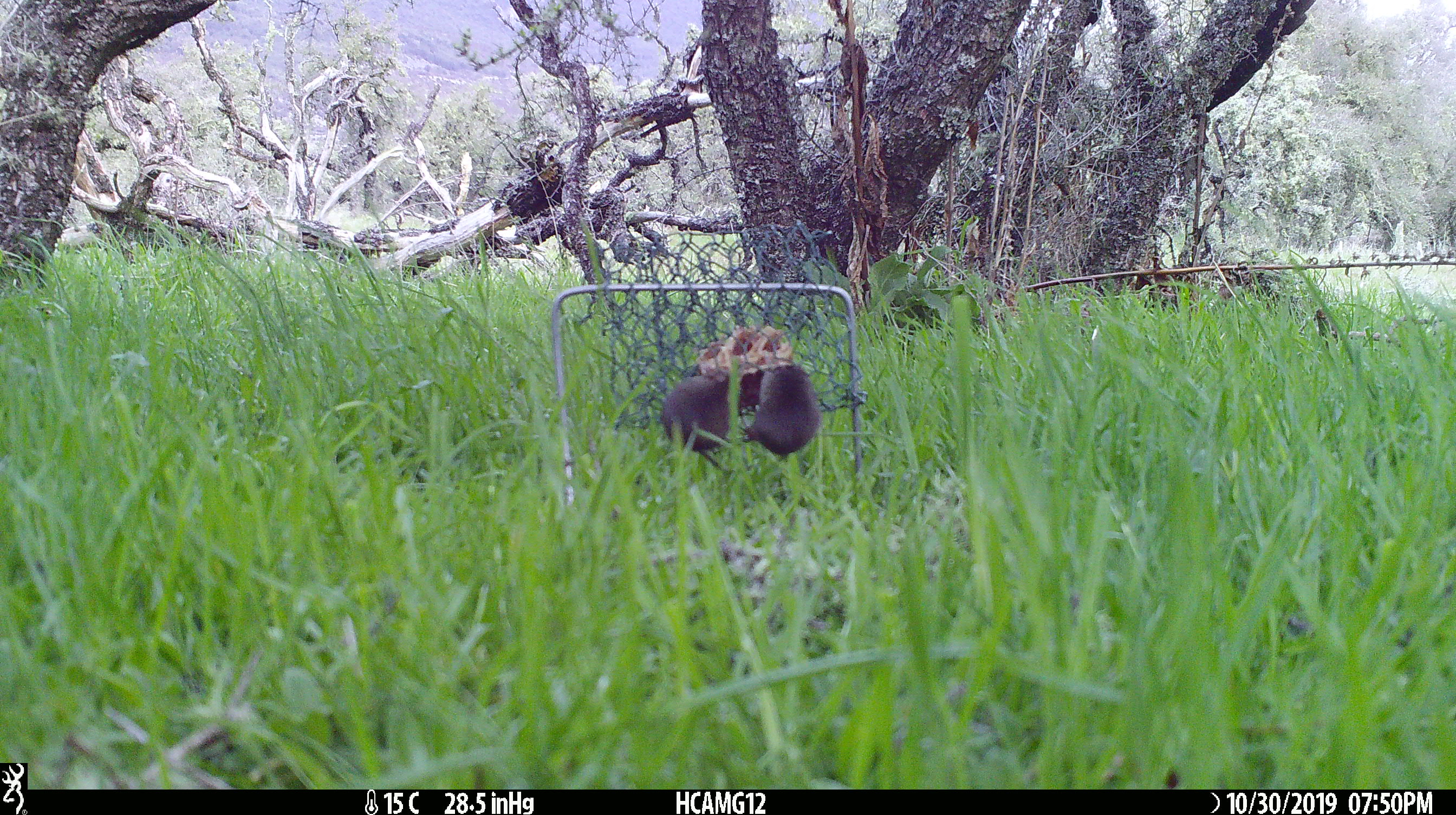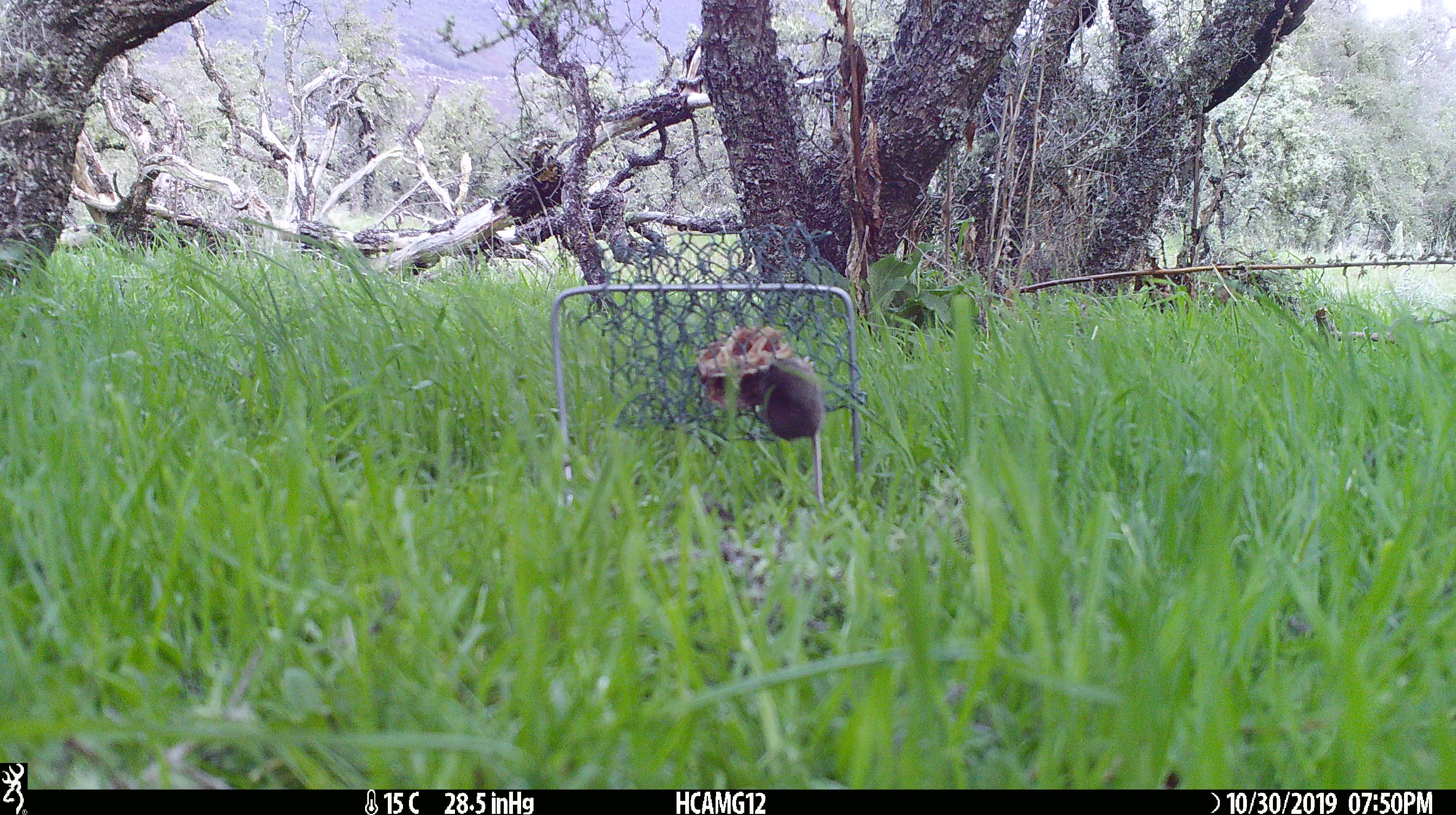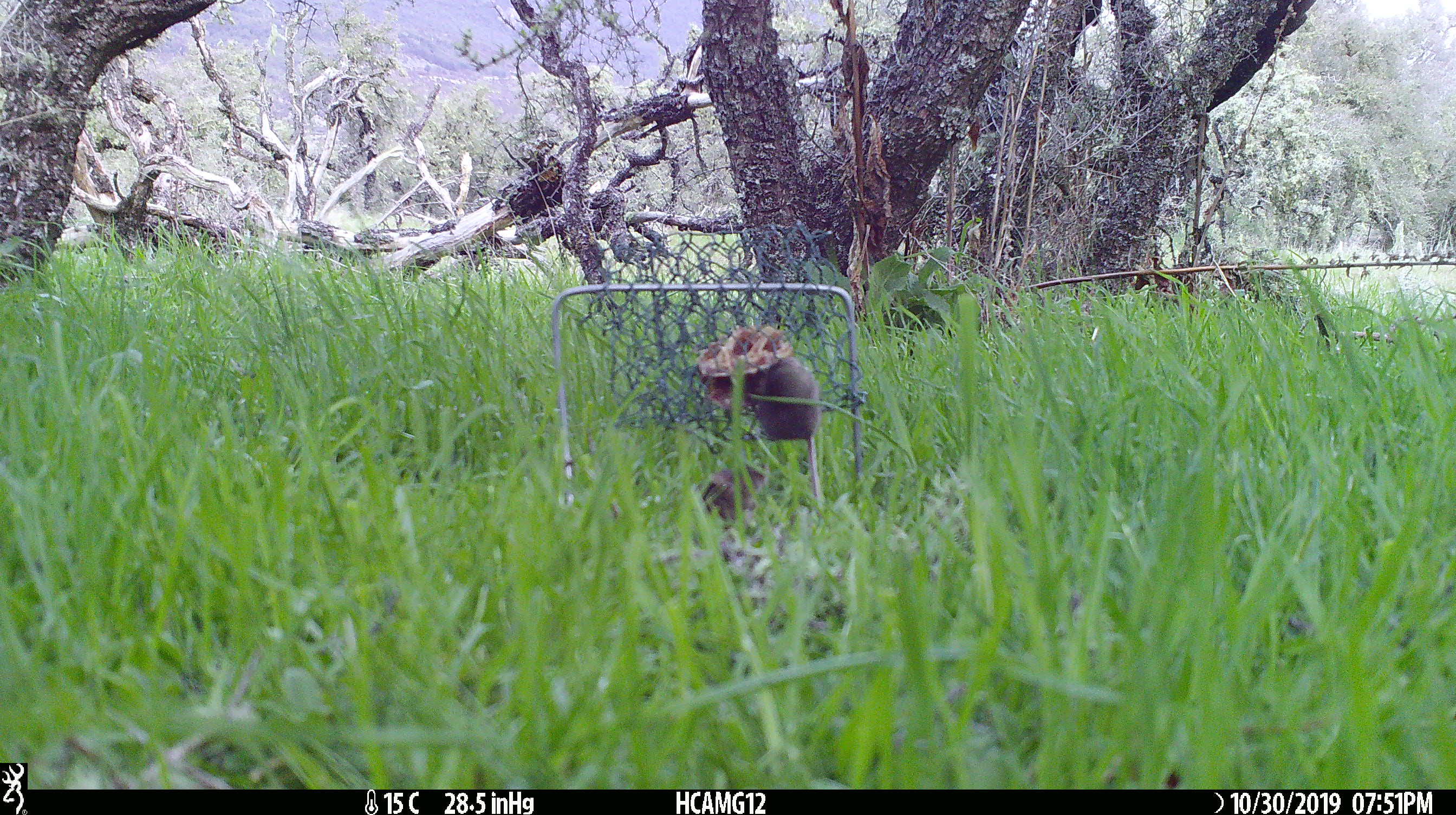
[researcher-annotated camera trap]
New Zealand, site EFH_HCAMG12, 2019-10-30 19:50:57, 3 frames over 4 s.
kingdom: Animalia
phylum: Chordata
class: Mammalia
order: Rodentia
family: Muridae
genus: Mus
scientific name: Mus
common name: mouse